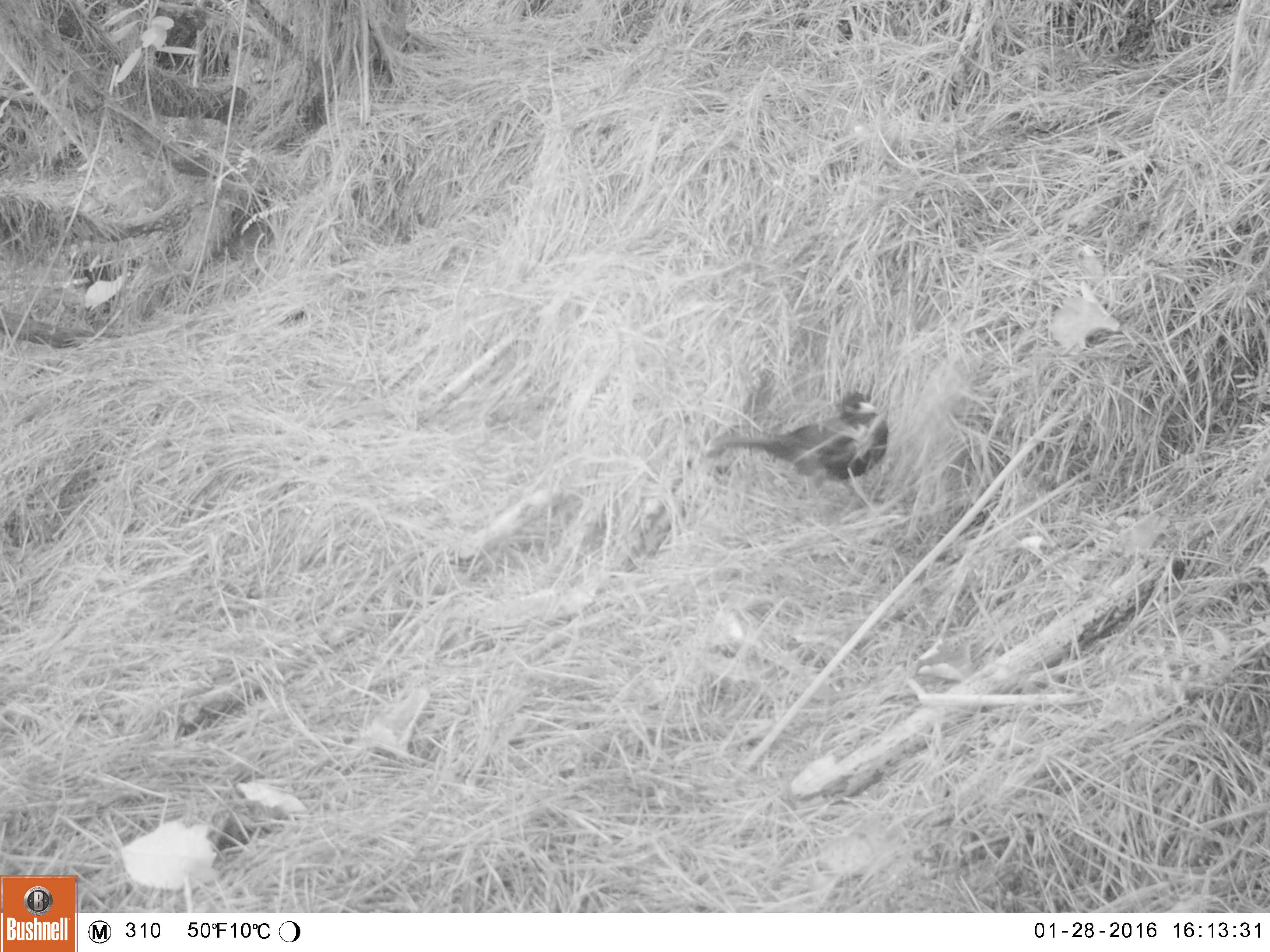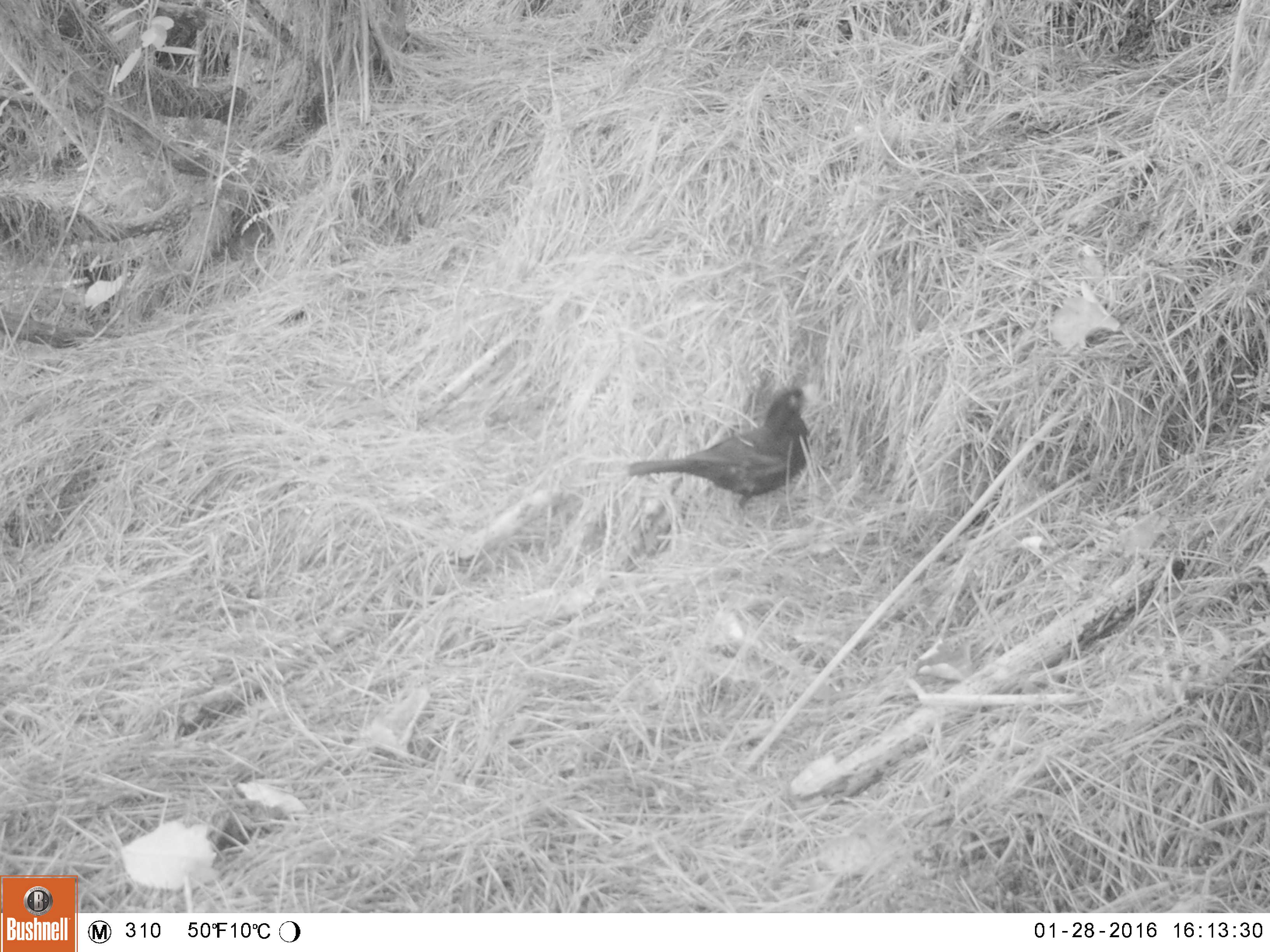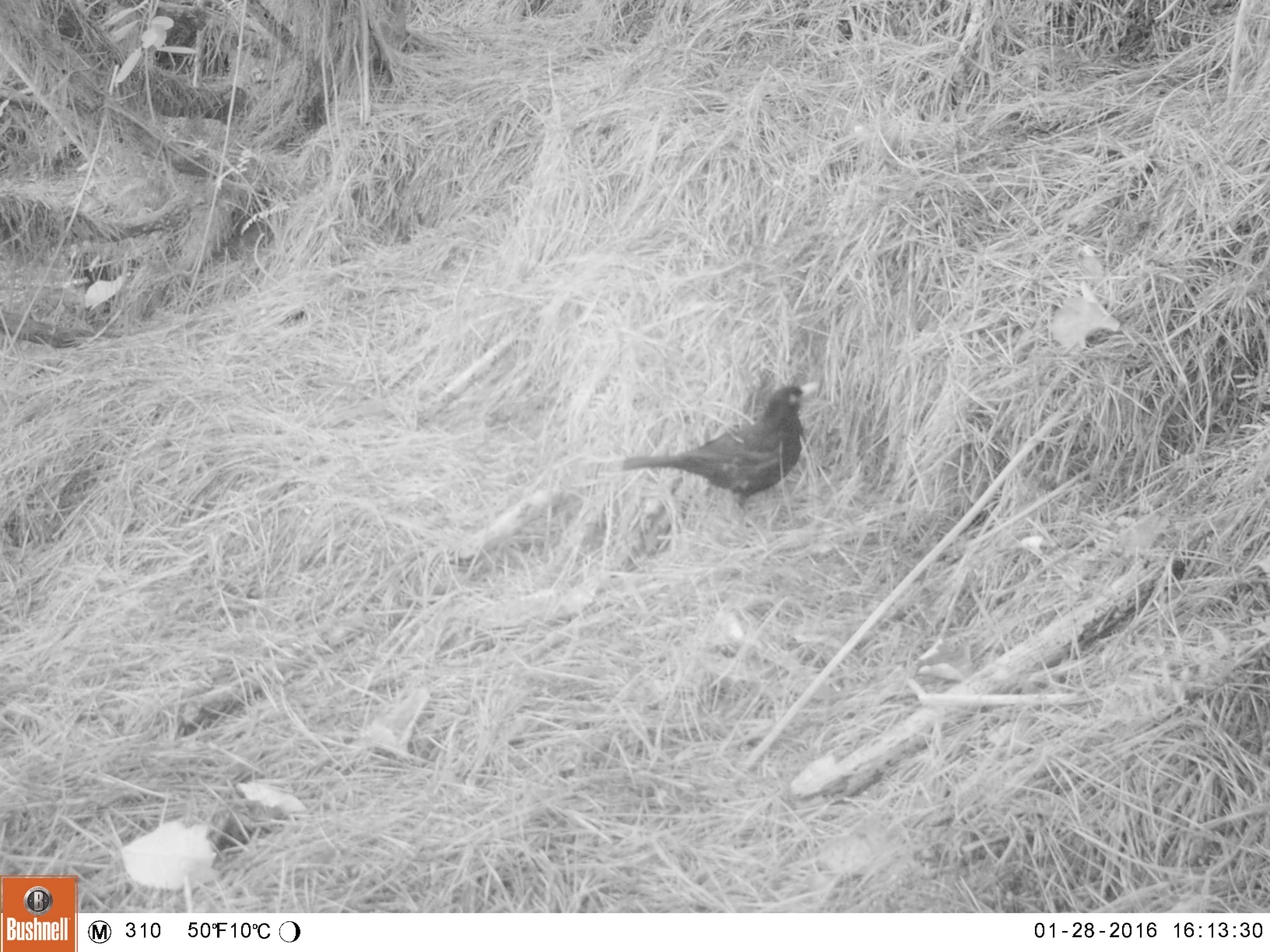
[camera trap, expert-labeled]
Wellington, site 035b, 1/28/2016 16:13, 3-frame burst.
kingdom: Animalia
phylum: Chordata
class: Aves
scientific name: Aves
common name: bird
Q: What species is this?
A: Bird (Aves).